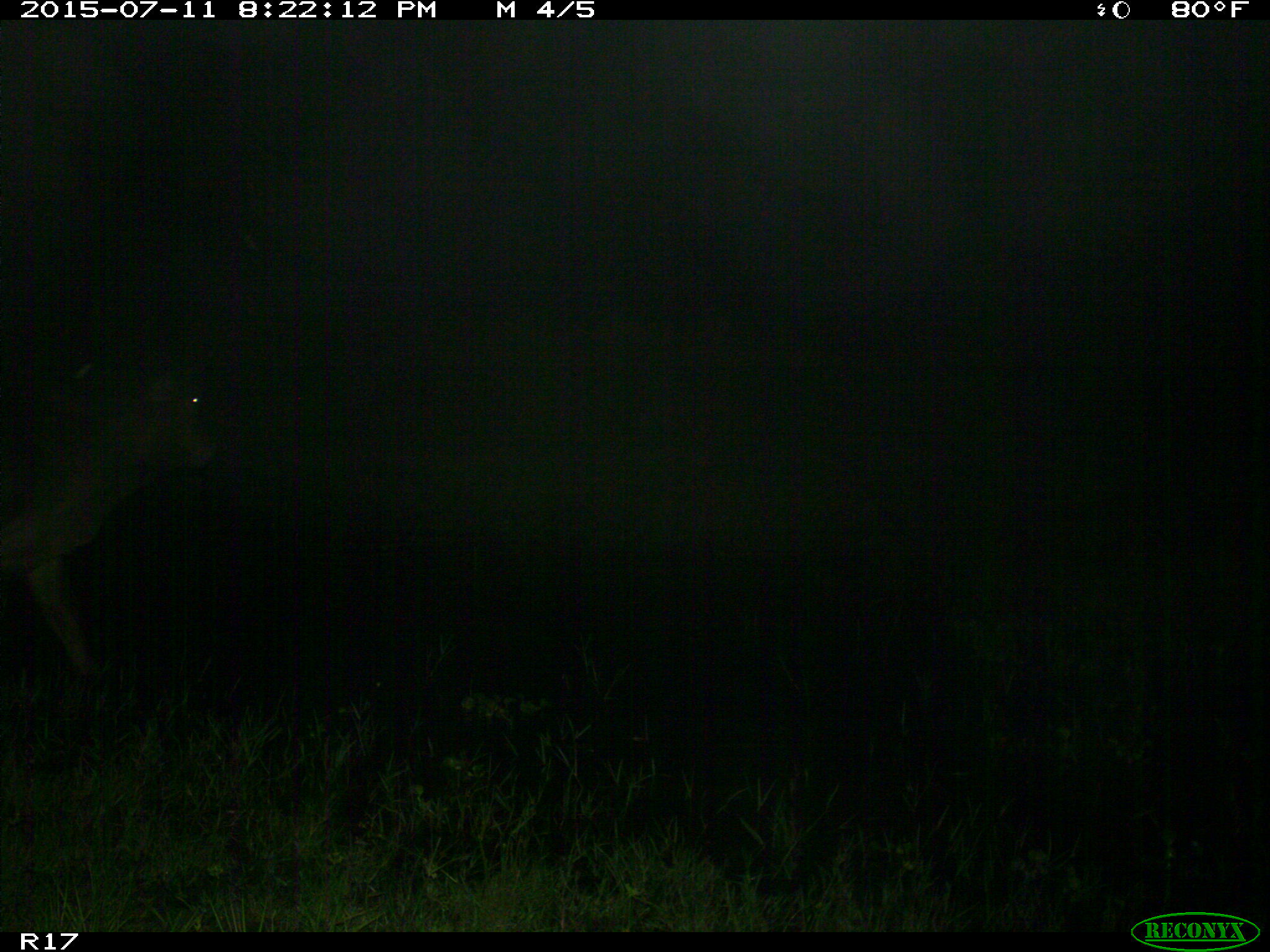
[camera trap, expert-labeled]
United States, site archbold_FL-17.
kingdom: Animalia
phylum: Chordata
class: Mammalia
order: Artiodactyla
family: Bovidae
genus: Bos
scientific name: Bos taurus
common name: domestic cow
Bos taurus (domestic cow).